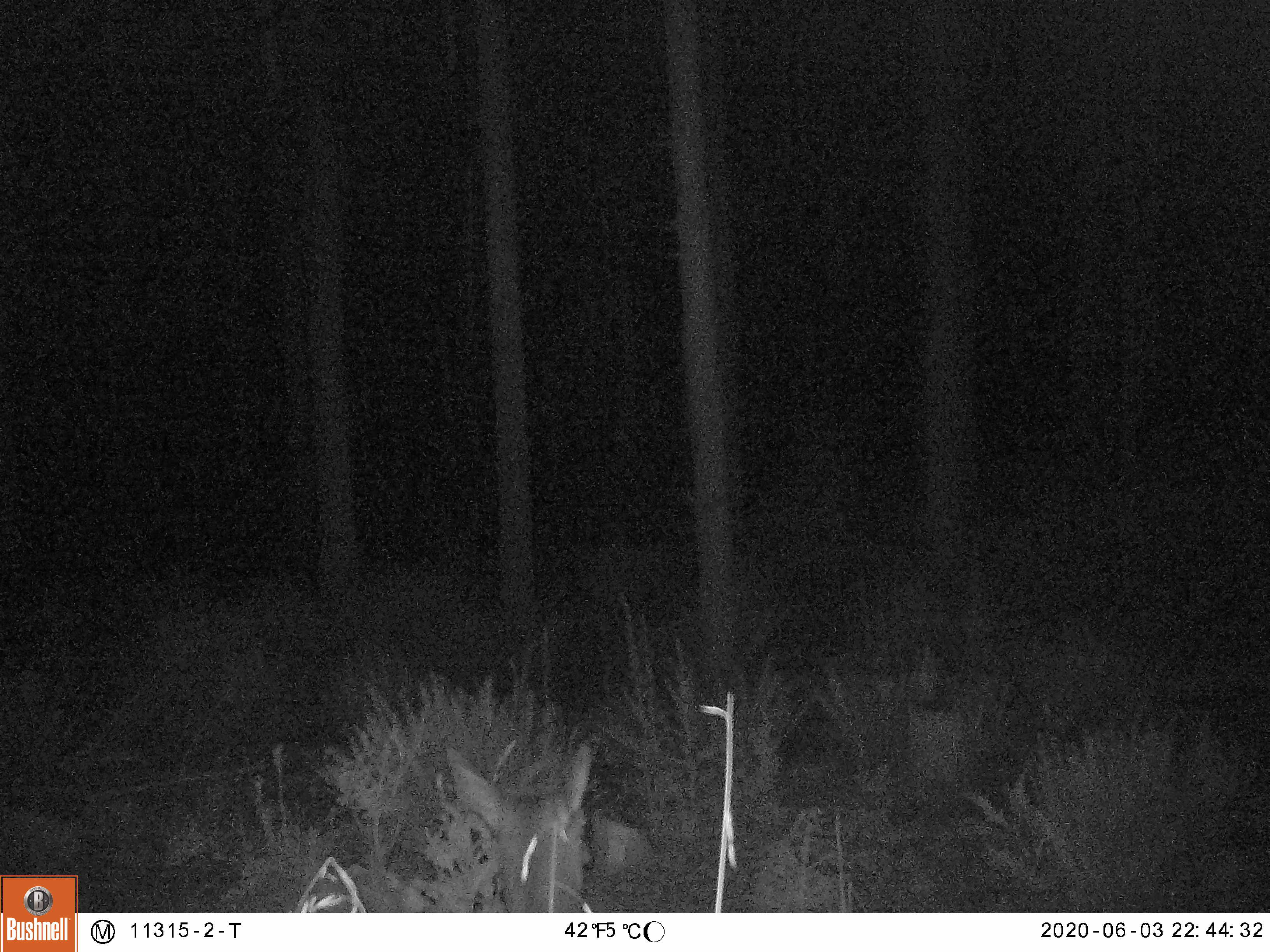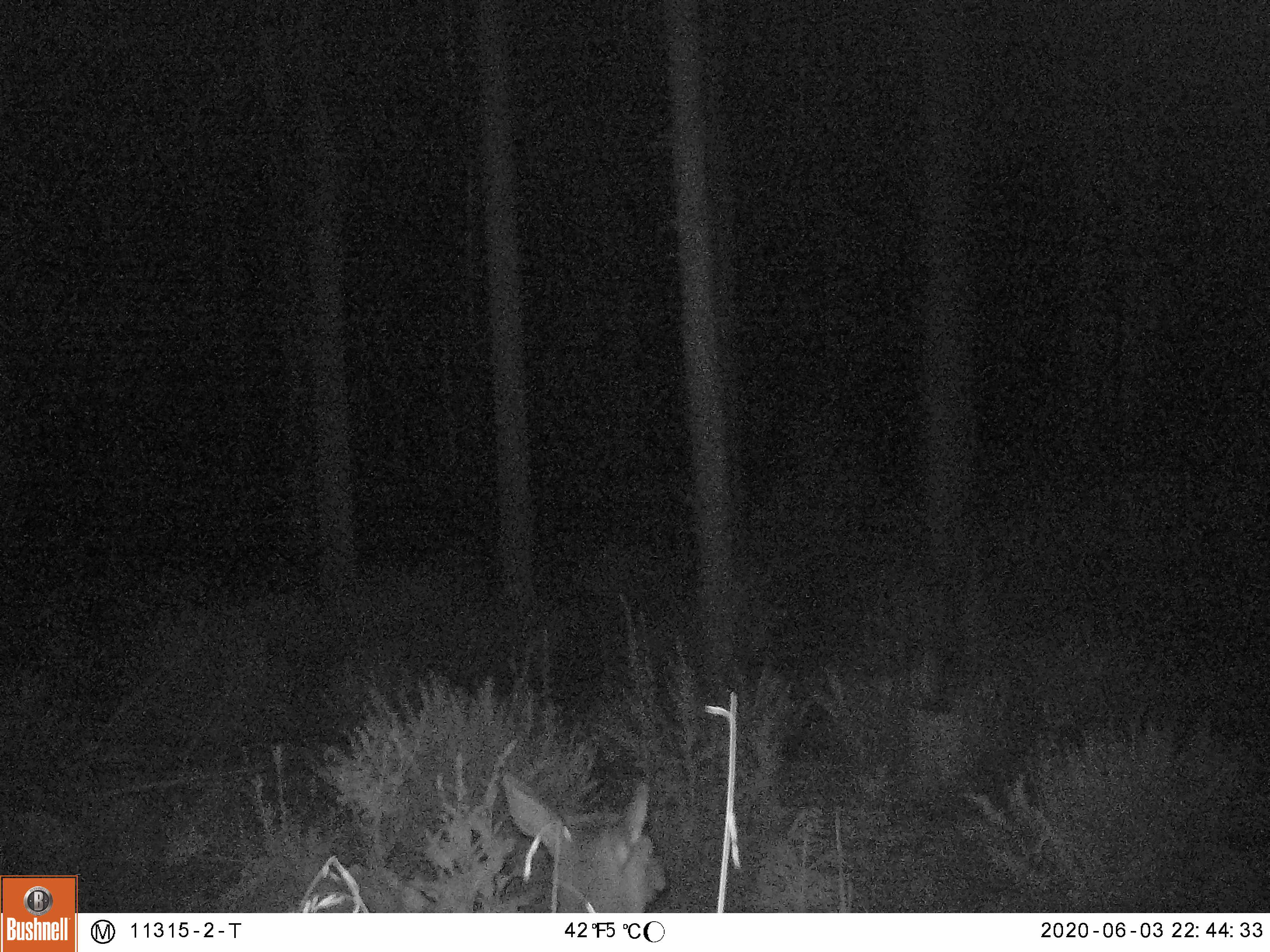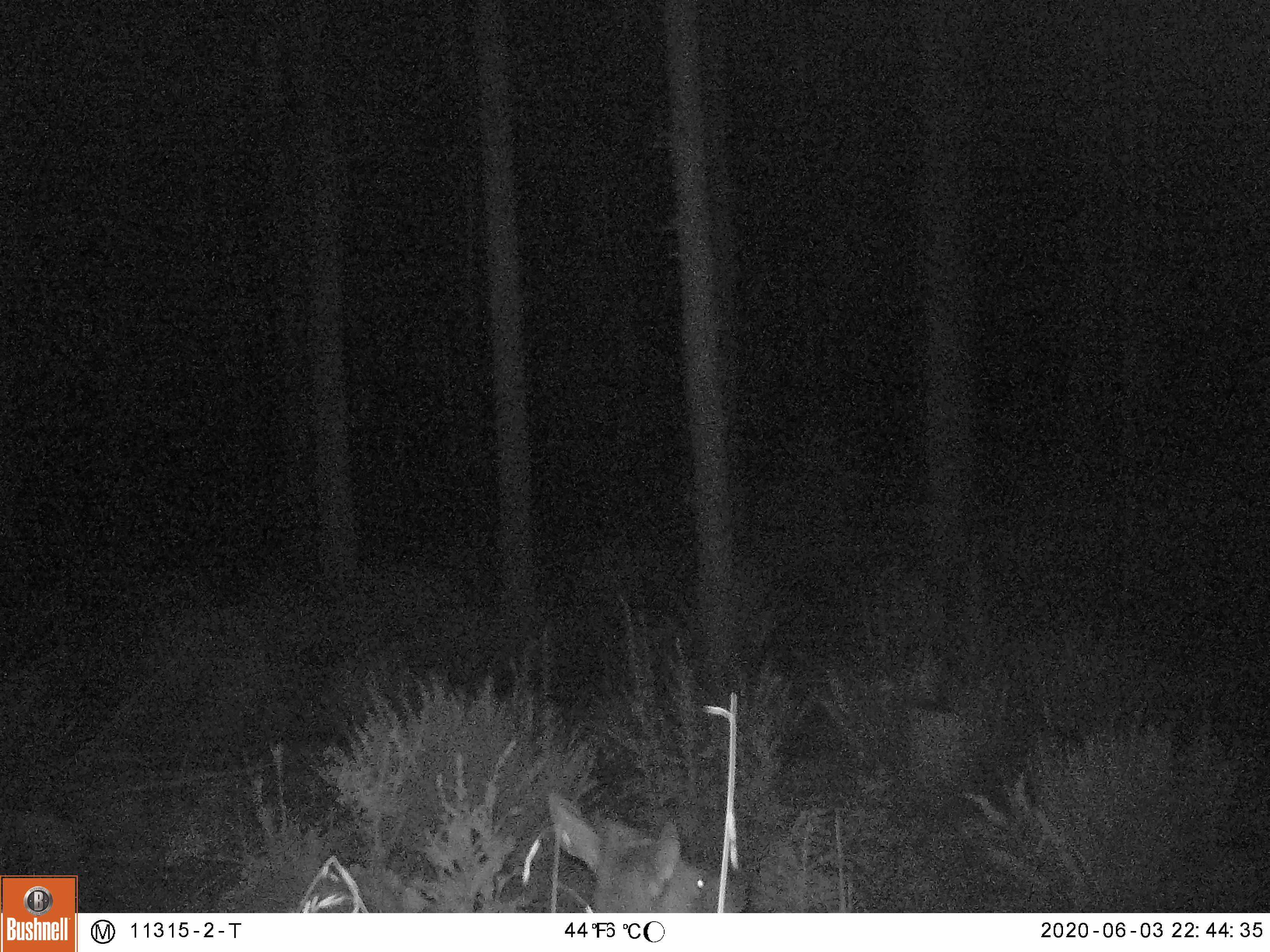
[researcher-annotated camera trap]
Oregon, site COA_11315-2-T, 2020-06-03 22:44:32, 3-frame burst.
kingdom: Animalia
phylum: Chordata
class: Mammalia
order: Artiodactyla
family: Cervidae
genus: Cervus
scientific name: Cervus canadensis roosevelti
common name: roosevelt elk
Roosevelt elk (Cervus canadensis roosevelti).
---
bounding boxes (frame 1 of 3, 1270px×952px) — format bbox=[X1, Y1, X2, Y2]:
roosevelt elk: bbox=[433, 734, 616, 906]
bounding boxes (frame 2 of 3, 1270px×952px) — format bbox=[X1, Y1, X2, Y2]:
roosevelt elk: bbox=[486, 756, 680, 906]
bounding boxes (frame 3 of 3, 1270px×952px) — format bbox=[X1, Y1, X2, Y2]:
roosevelt elk: bbox=[541, 776, 744, 906]